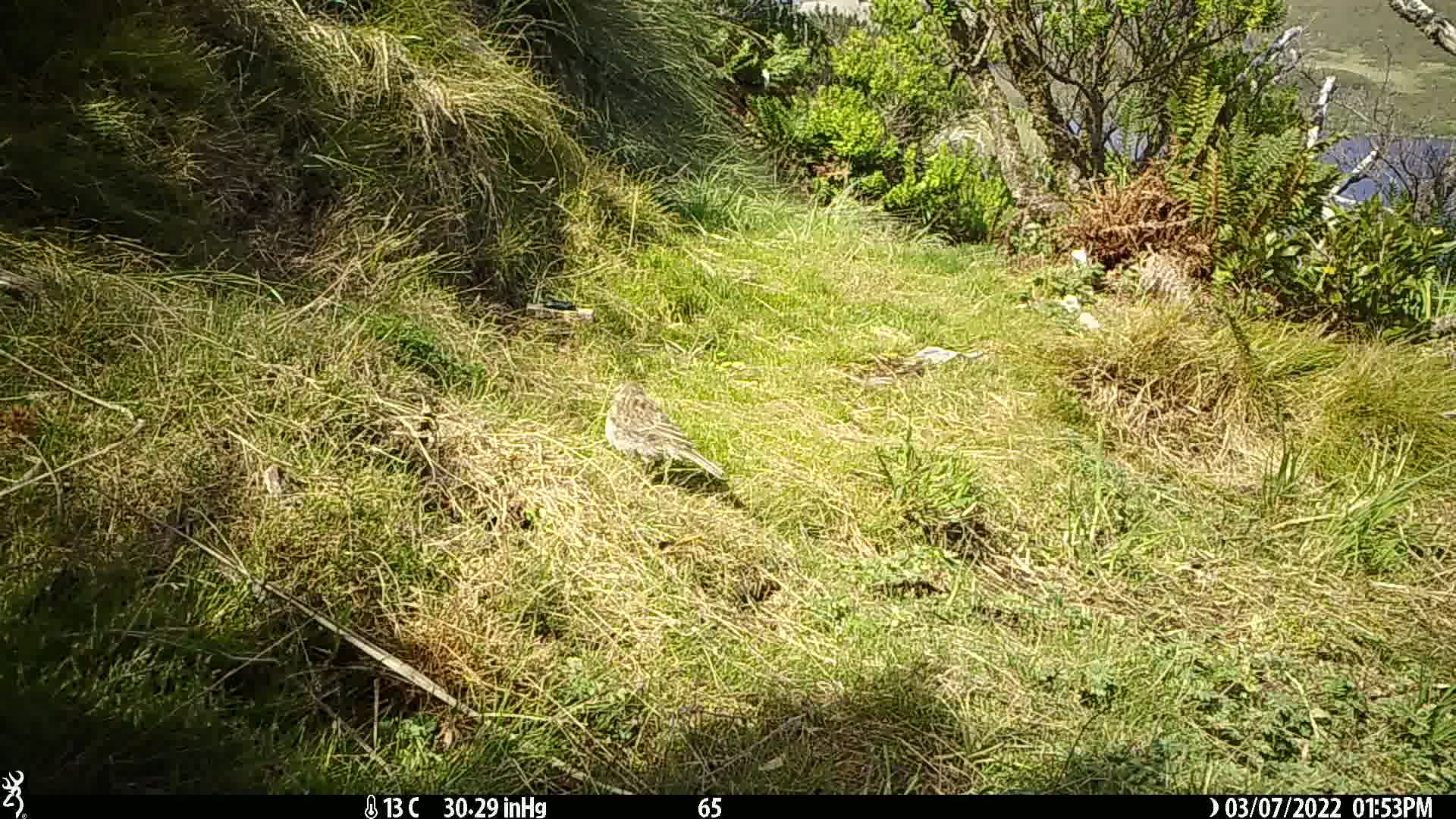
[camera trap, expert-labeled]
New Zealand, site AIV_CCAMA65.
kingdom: Animalia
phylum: Chordata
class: Aves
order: Passeriformes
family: Motacillidae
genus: Anthus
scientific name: Anthus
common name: pipit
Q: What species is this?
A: Pipit (Anthus).